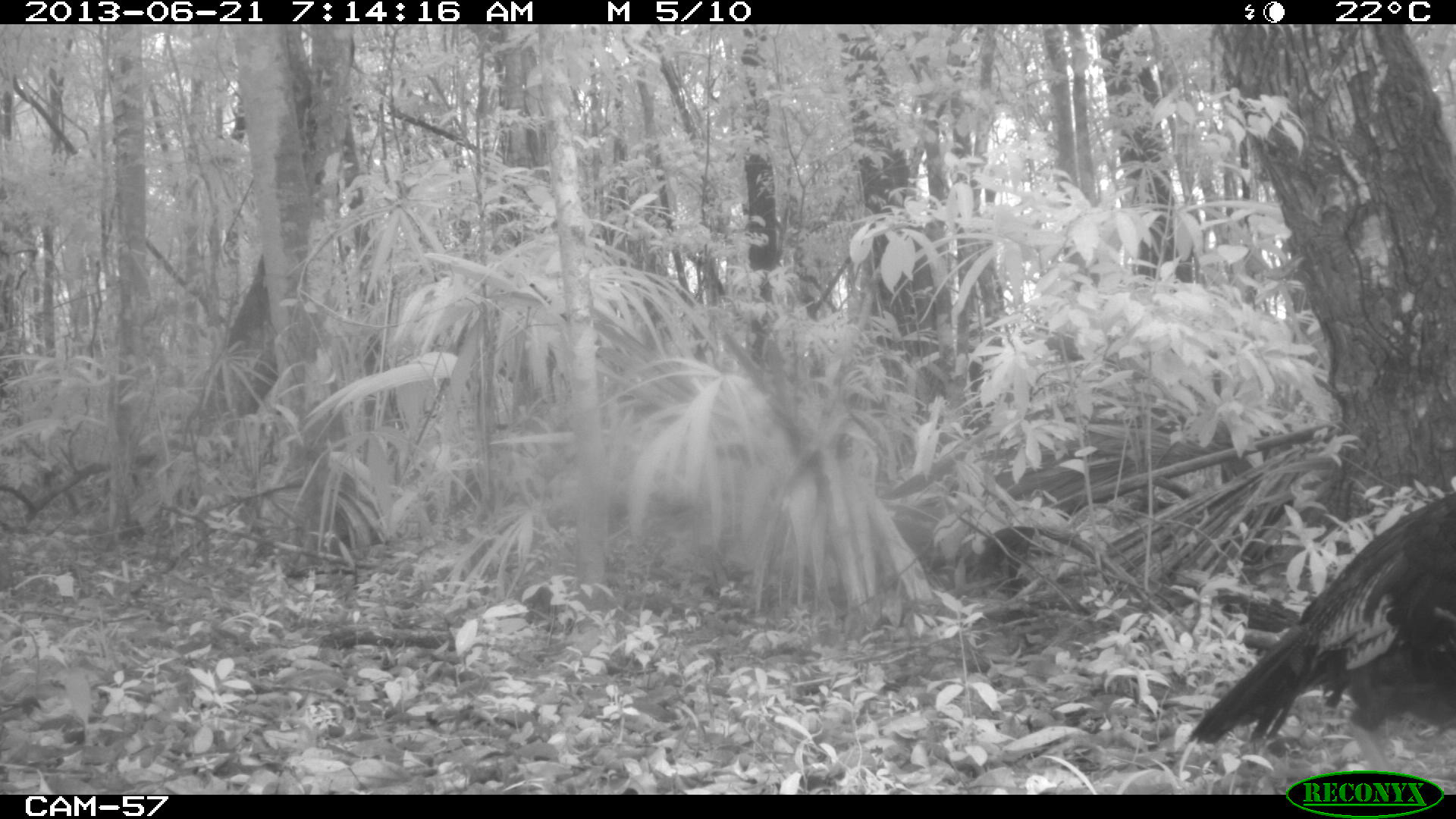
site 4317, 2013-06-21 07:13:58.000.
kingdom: Animalia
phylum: Chordata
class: Aves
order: Galliformes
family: Phasianidae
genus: Meleagris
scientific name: Meleagris ocellata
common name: ocellated turkey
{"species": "Meleagris ocellata (ocellated turkey)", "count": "1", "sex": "female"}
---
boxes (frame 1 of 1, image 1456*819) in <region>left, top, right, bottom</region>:
meleagris ocellata: <region>1182, 481, 1456, 793</region>